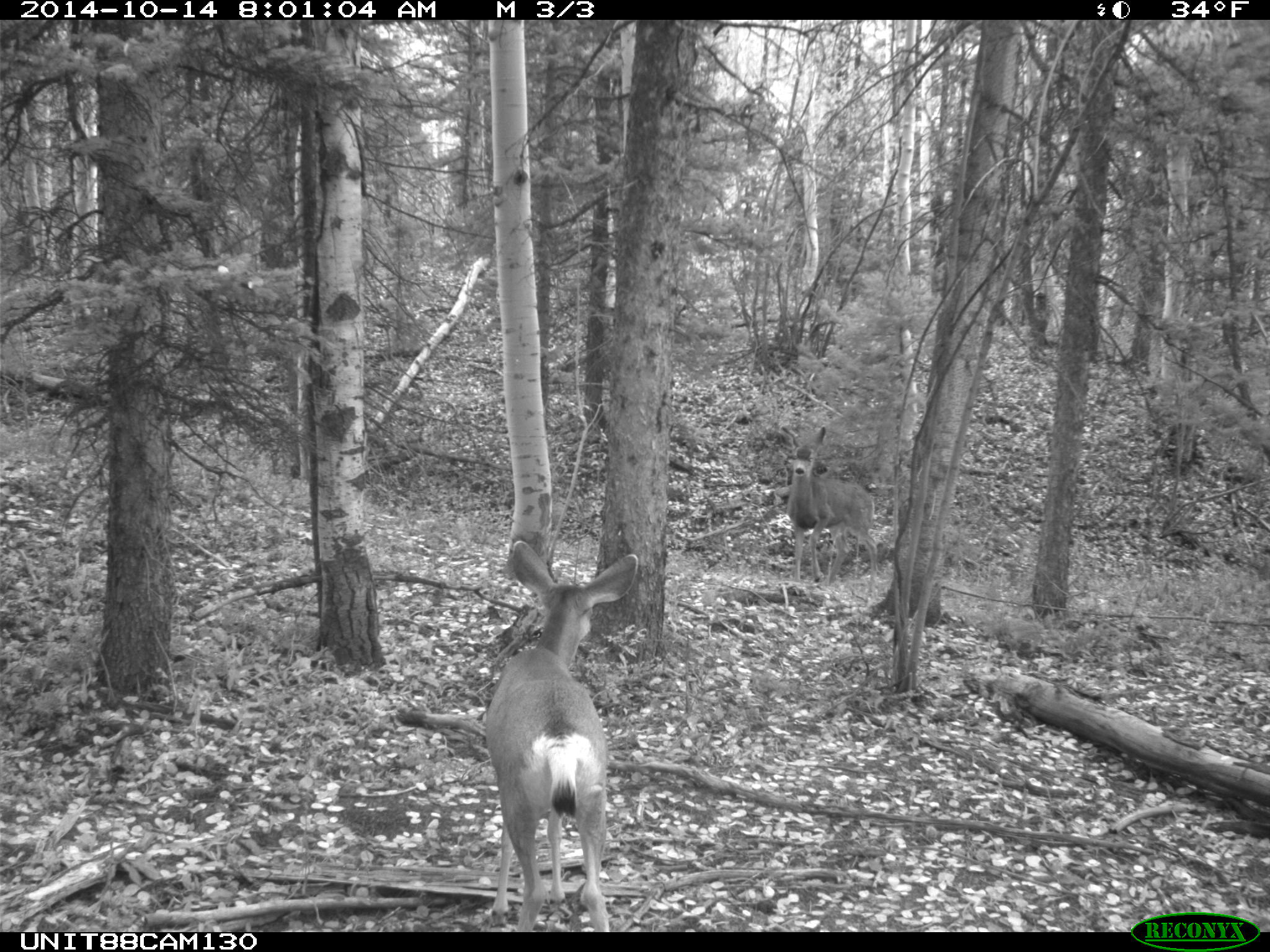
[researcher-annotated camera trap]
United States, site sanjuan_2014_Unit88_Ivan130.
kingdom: Animalia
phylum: Chordata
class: Mammalia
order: Artiodactyla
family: Cervidae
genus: Odocoileus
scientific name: Odocoileus hemionus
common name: mule deer